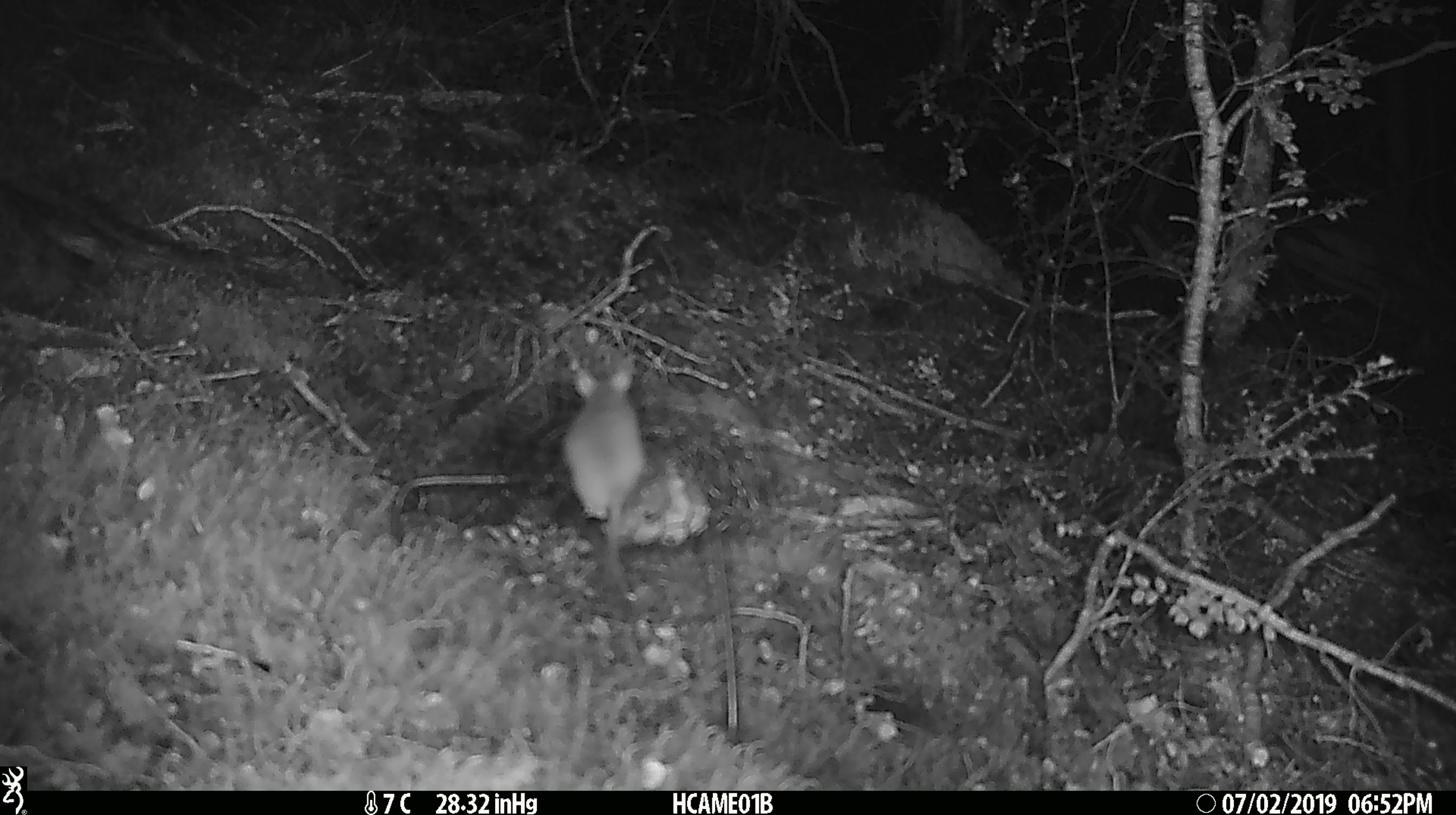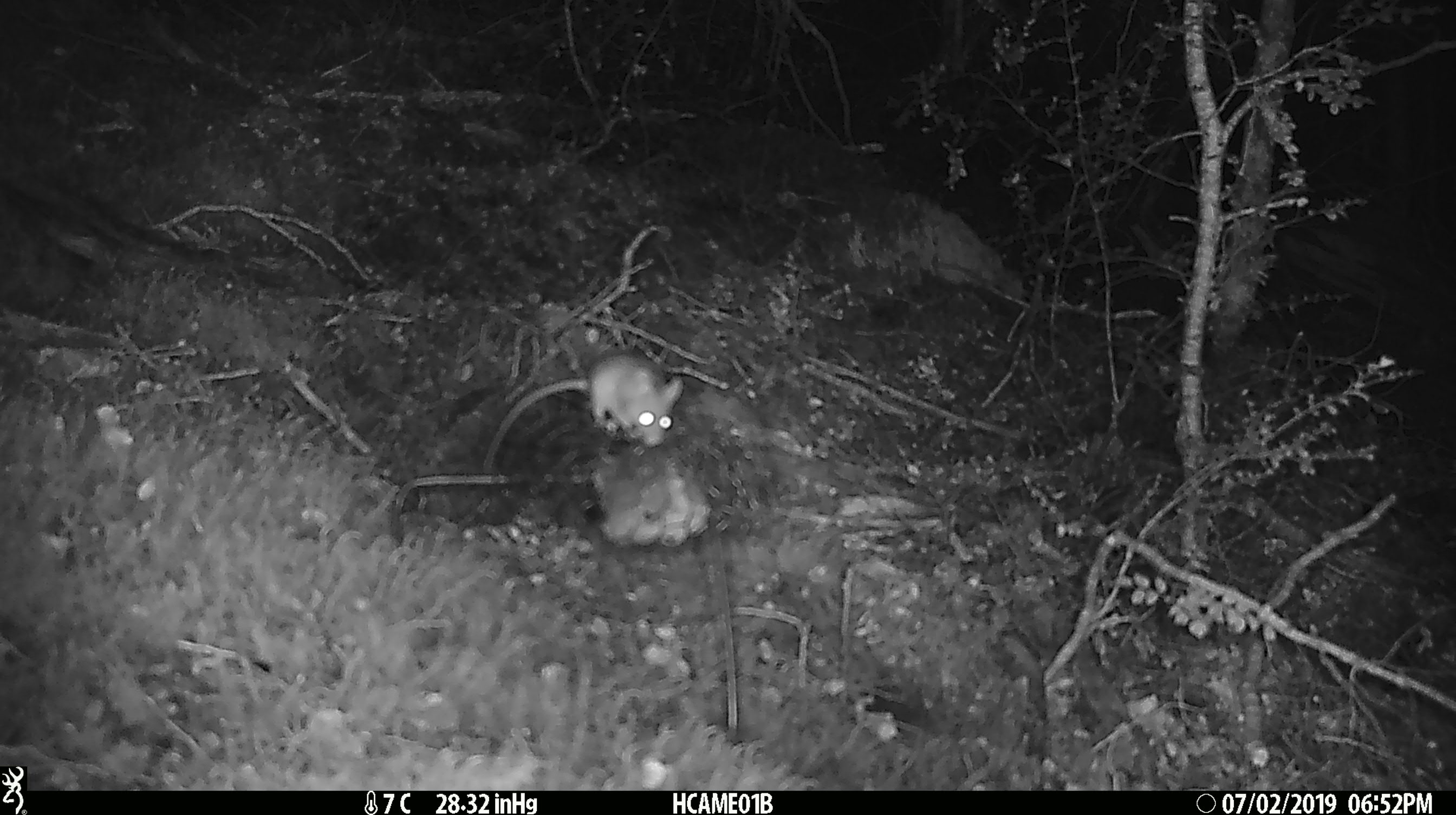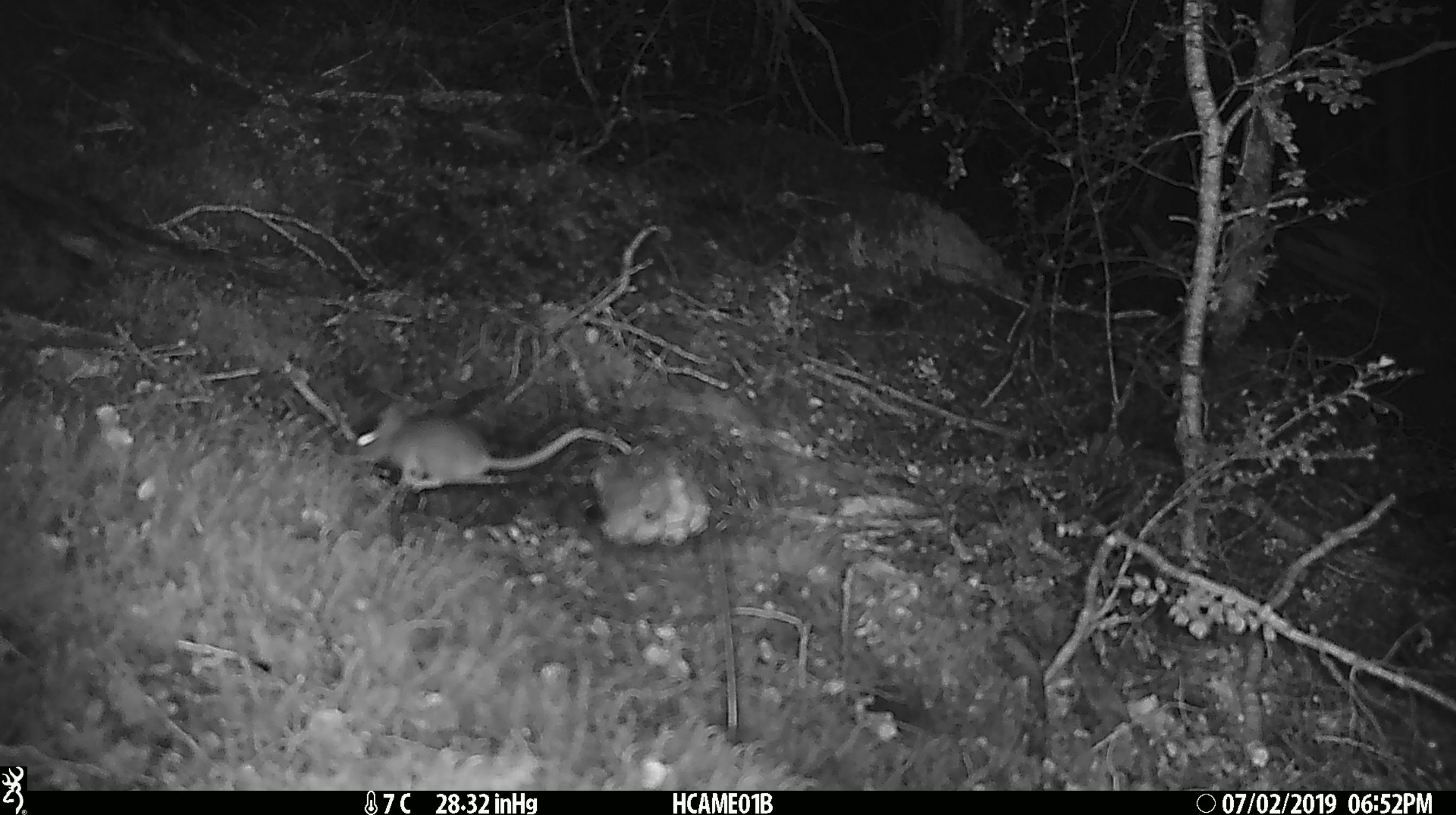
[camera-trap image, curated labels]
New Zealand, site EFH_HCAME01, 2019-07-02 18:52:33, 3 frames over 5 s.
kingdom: Animalia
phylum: Chordata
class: Mammalia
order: Rodentia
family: Muridae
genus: Mus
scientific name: Mus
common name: mouse